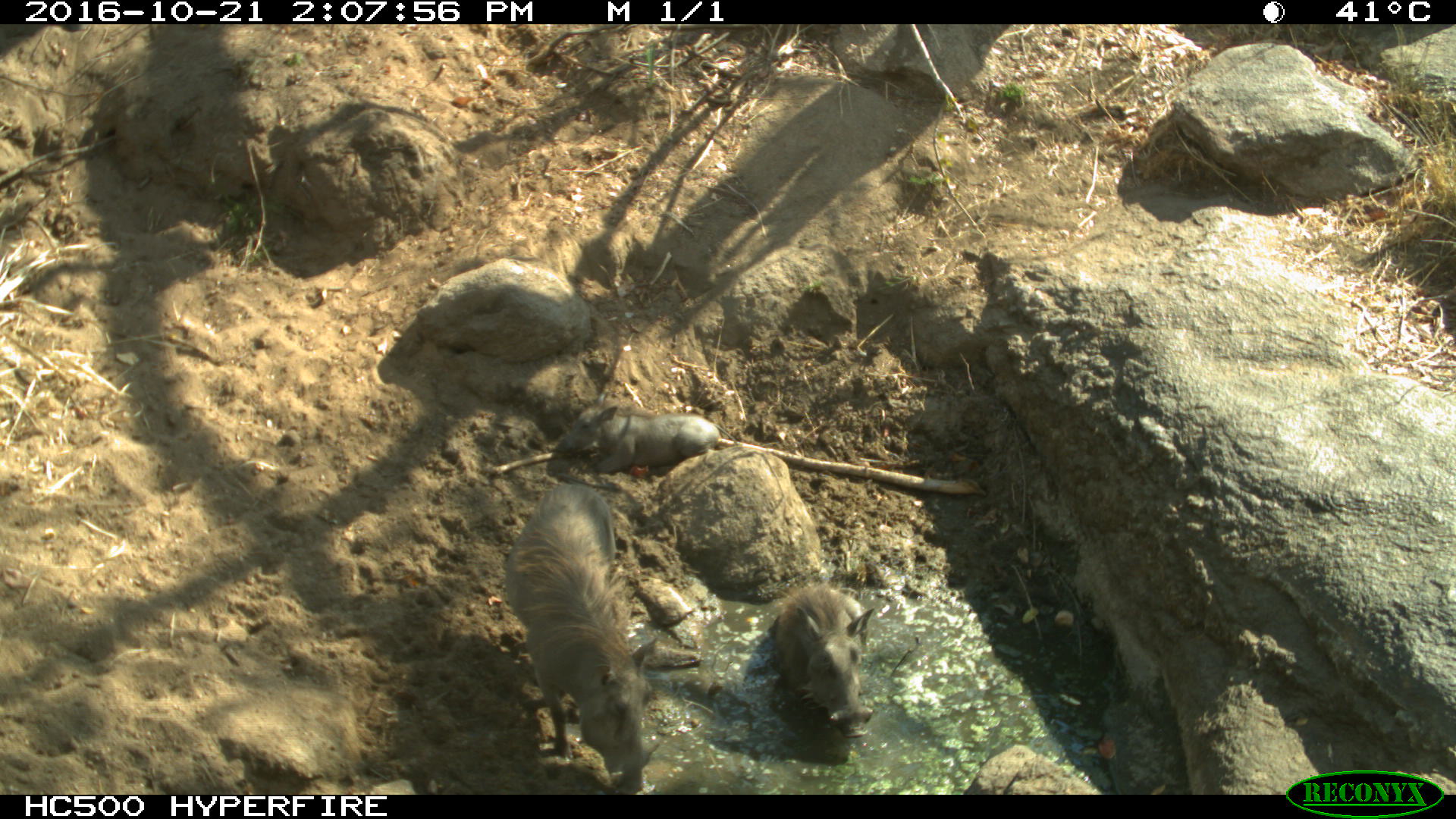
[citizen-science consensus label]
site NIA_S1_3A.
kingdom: Animalia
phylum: Chordata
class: Mammalia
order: Artiodactyla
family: Suidae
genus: Phacochoerus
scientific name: Phacochoerus africanus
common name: warthog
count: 3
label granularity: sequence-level